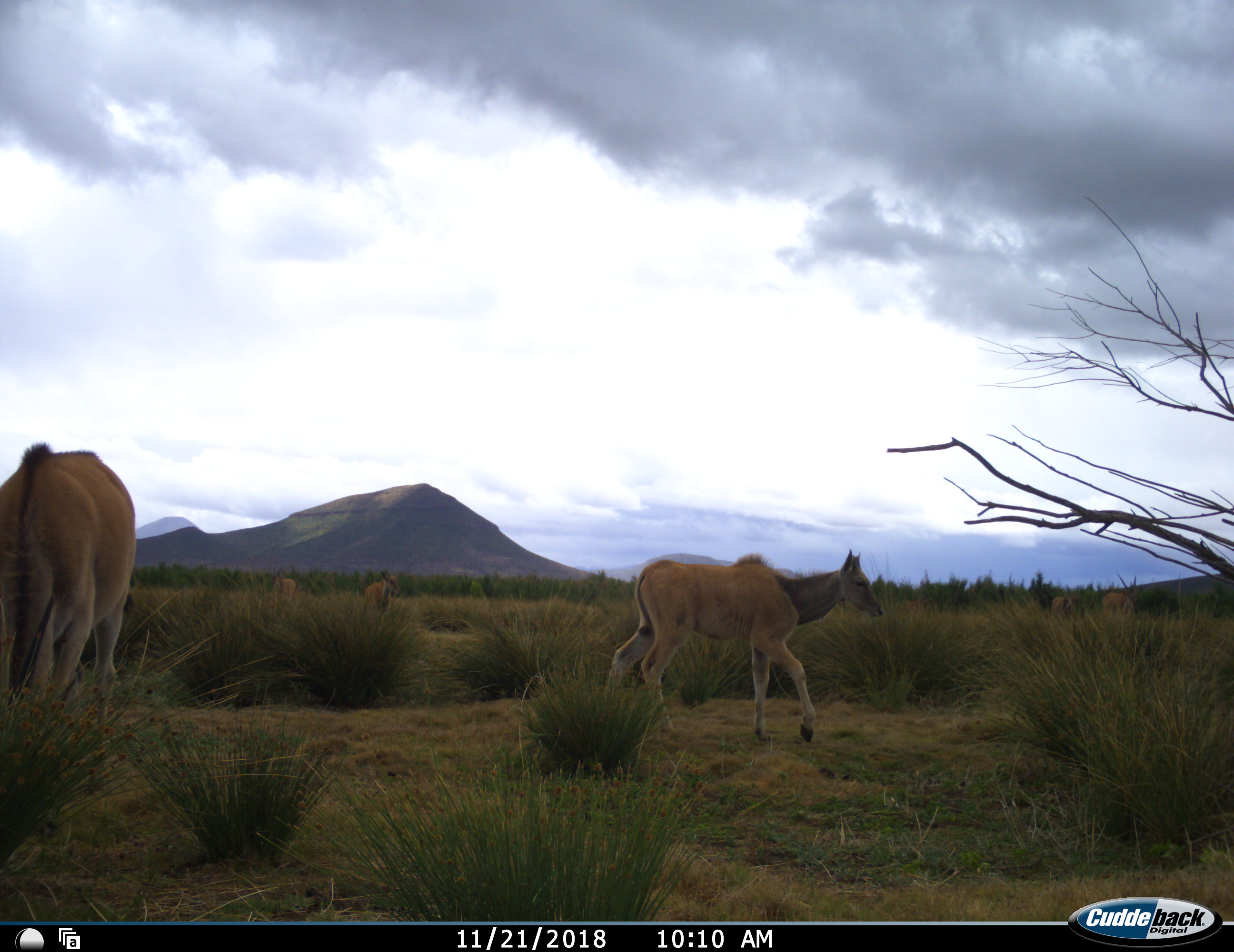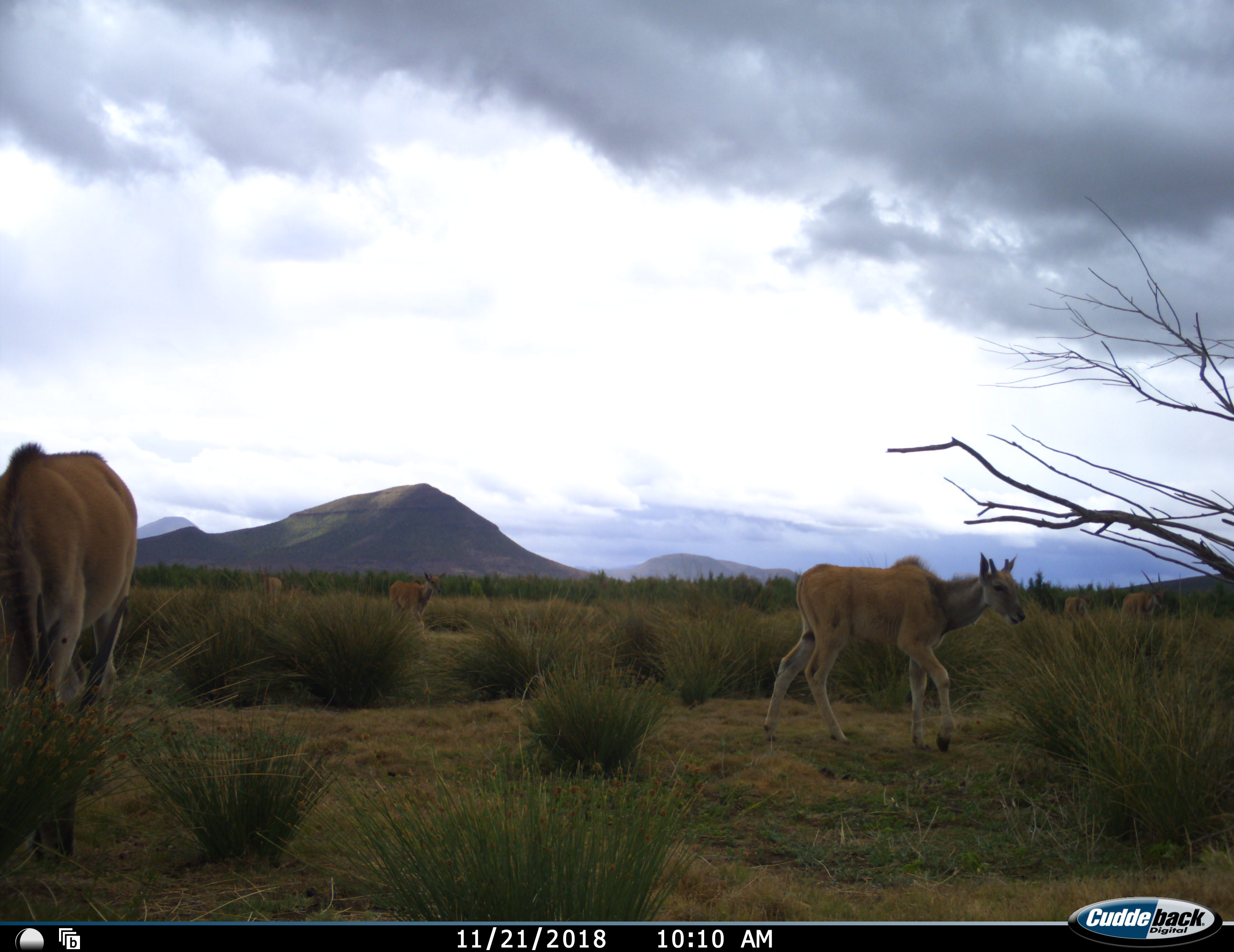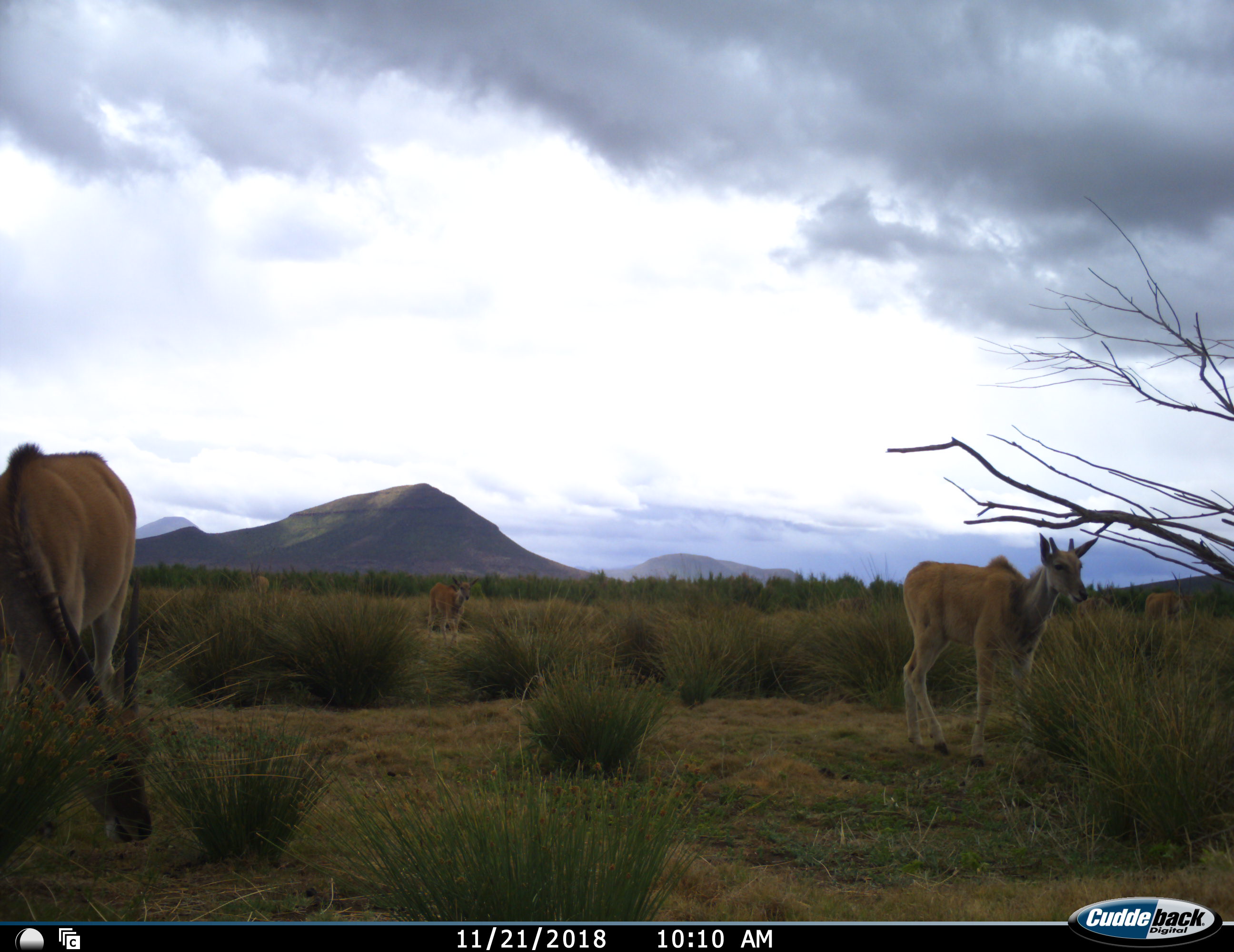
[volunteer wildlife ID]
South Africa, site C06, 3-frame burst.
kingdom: Animalia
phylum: Chordata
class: Mammalia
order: Artiodactyla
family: Bovidae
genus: Tragelaphus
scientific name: Tragelaphus oryx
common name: eland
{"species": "eland (Tragelaphus oryx)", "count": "6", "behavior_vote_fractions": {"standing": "25%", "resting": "0%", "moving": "100%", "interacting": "0%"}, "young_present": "88%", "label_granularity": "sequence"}